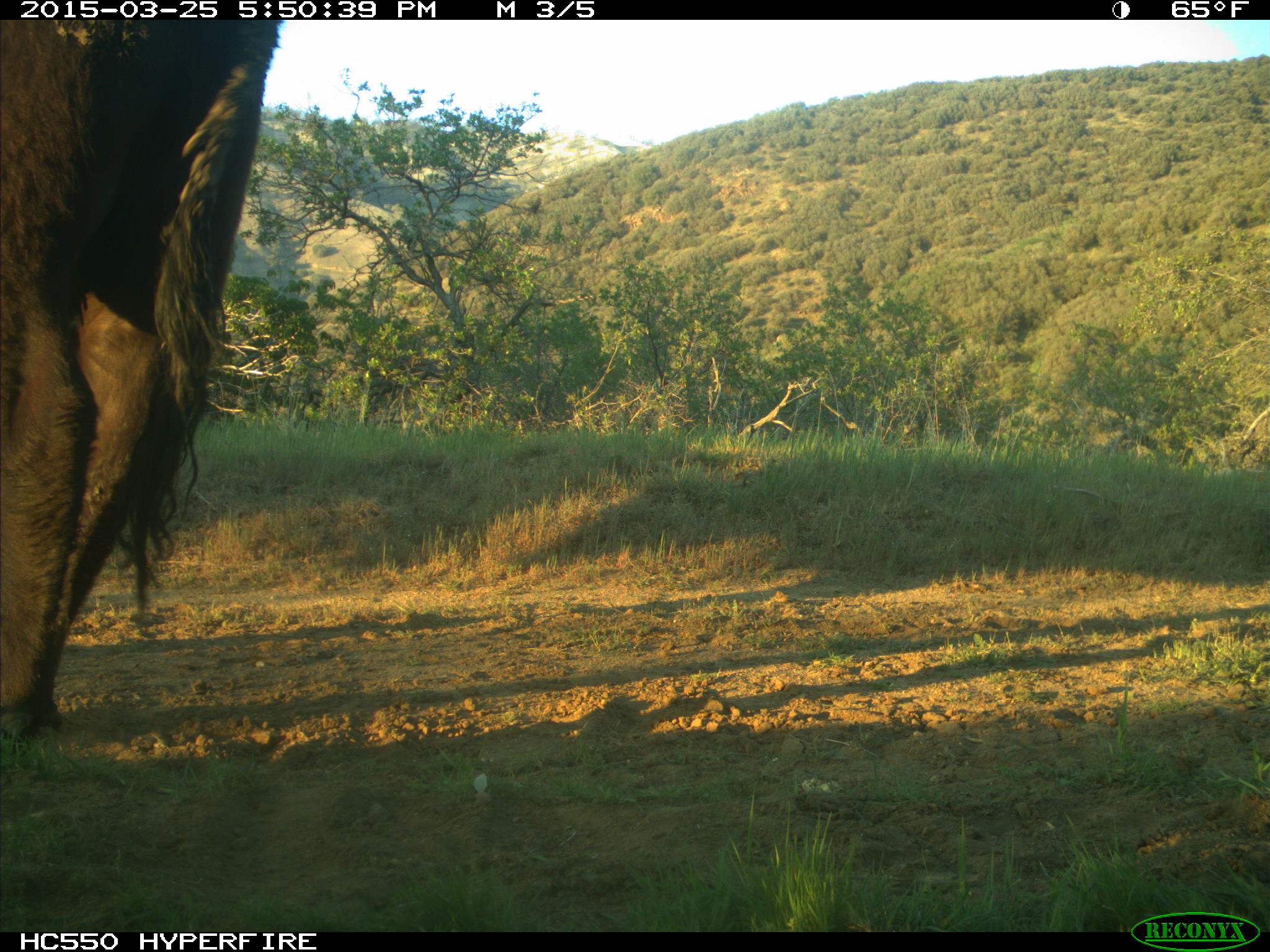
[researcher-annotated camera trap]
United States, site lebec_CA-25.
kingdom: Animalia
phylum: Chordata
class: Mammalia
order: Artiodactyla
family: Bovidae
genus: Bos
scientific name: Bos taurus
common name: domestic cow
Bos taurus (domestic cow).